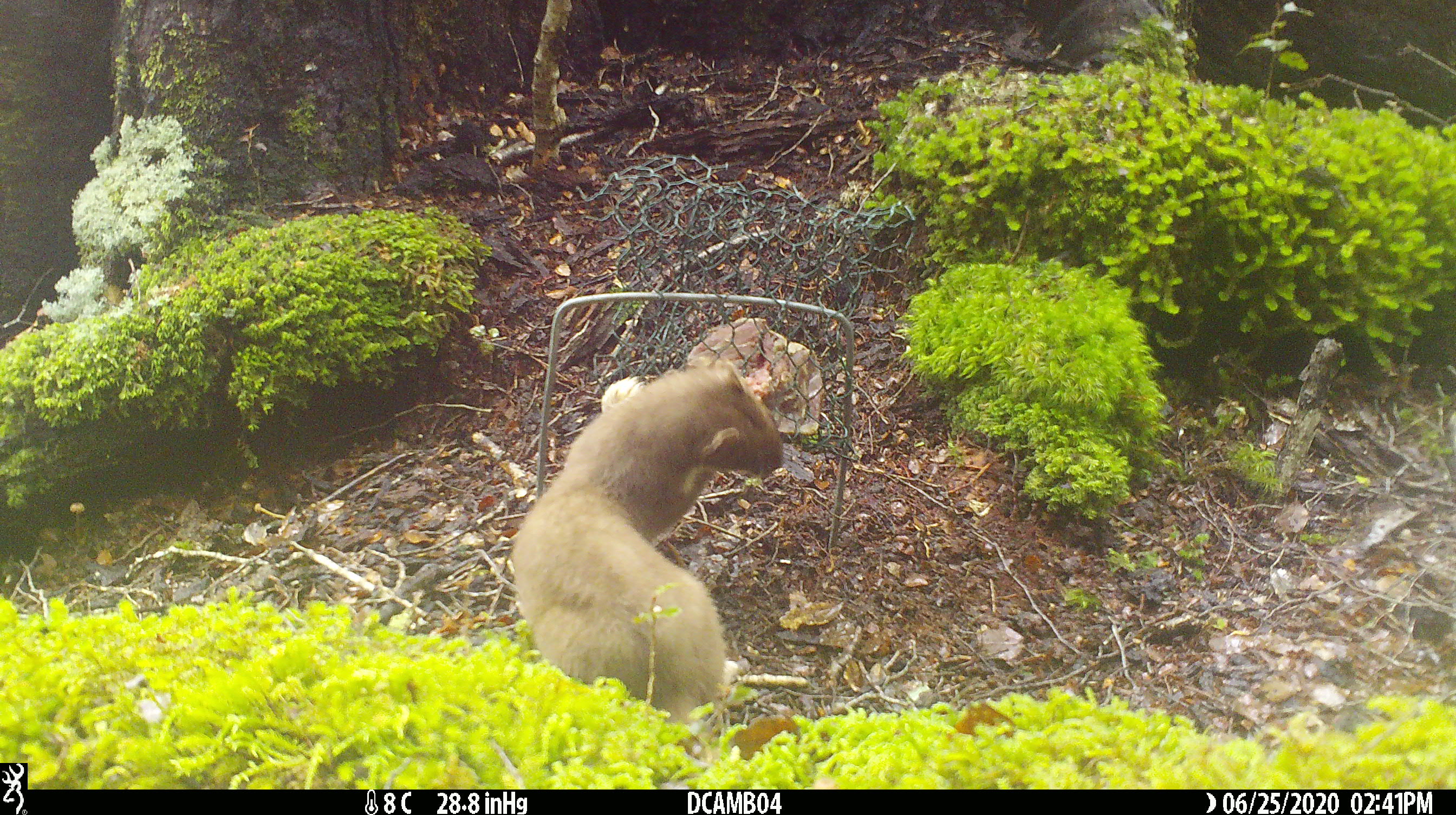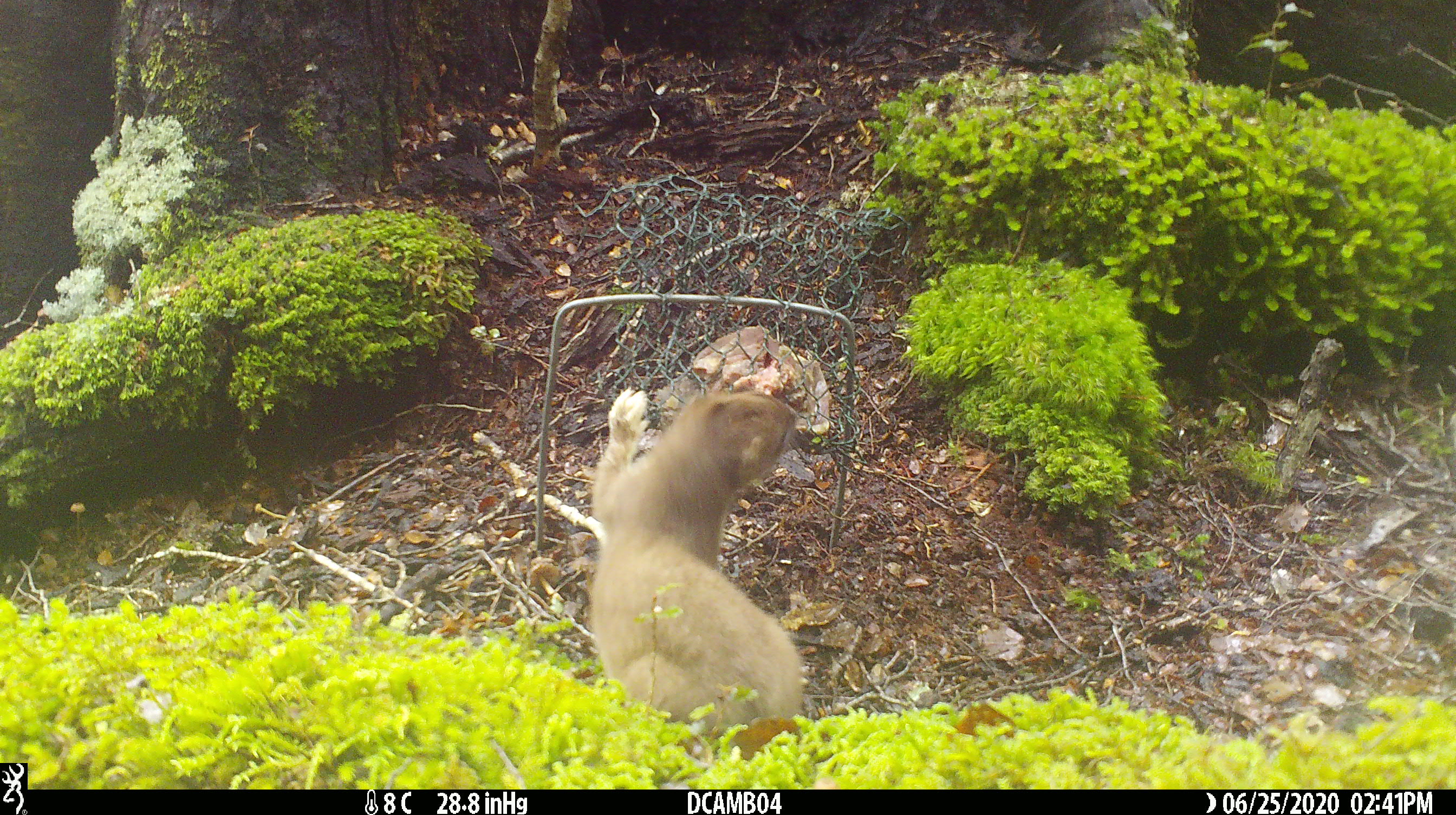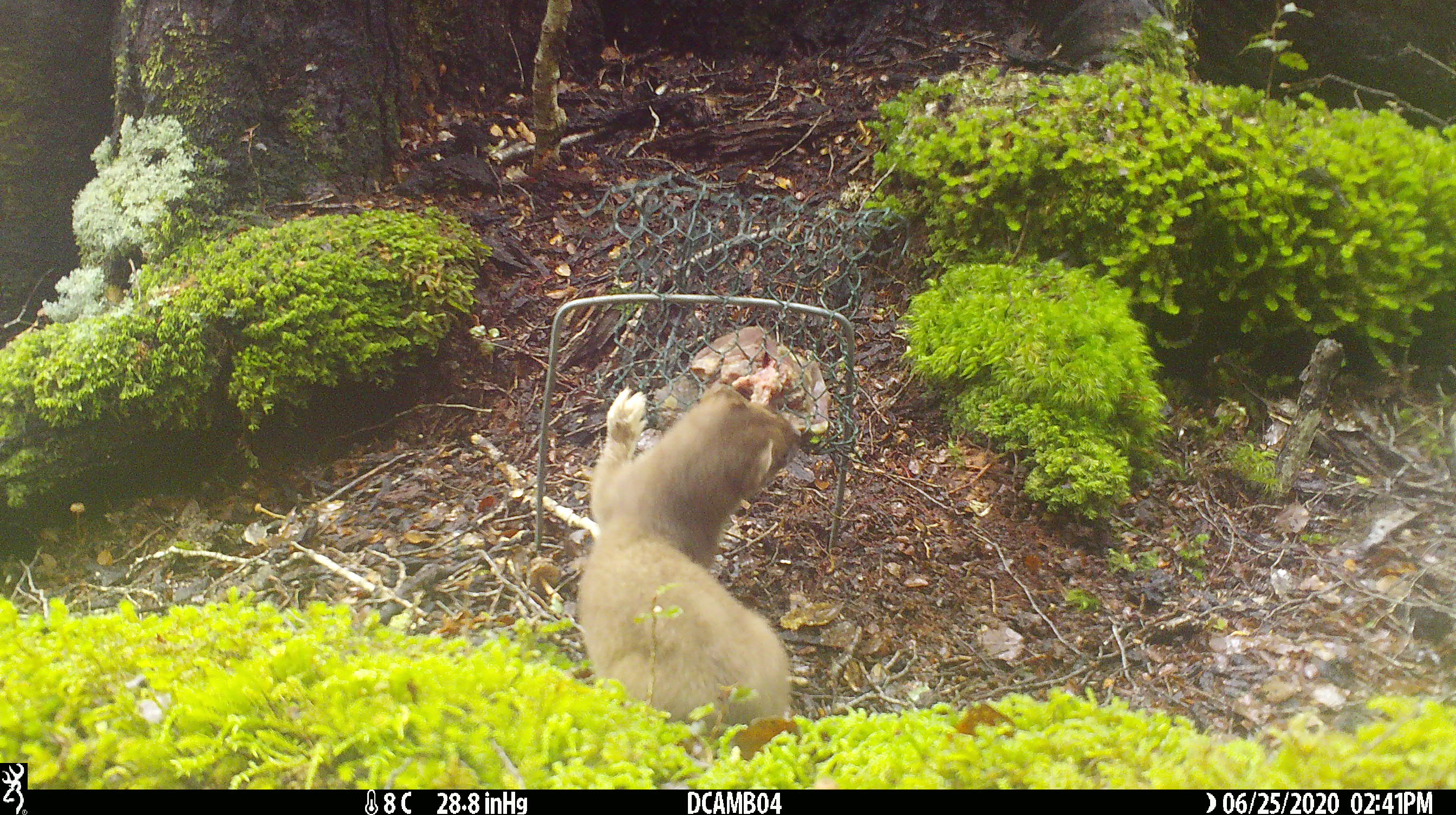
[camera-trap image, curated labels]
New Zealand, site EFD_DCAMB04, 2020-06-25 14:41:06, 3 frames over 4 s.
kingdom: Animalia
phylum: Chordata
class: Mammalia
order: Carnivora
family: Mustelidae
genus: Mustela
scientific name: Mustela erminea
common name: stoat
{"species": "stoat (Mustela erminea)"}